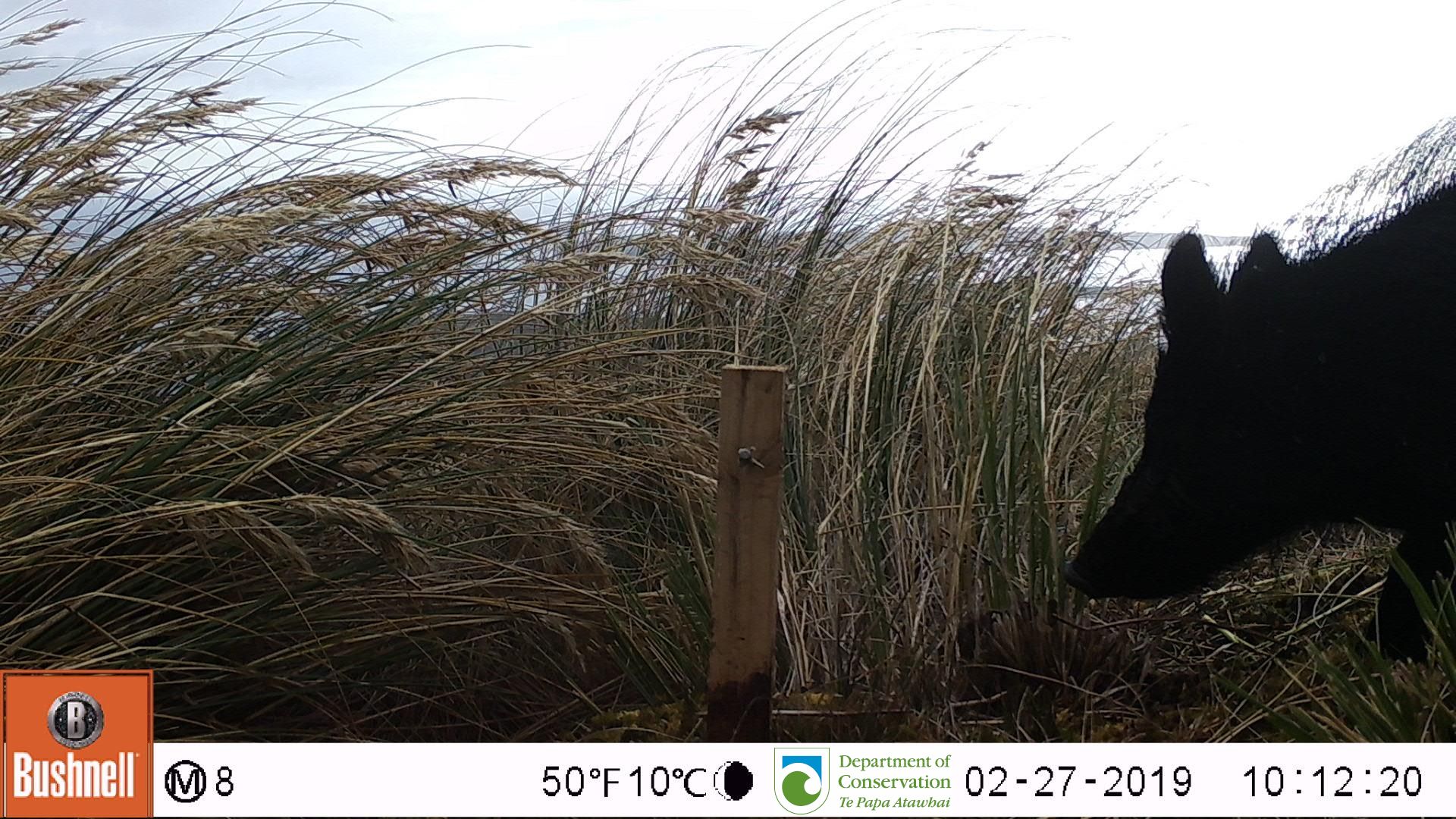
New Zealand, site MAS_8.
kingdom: Animalia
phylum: Chordata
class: Mammalia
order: Artiodactyla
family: Suidae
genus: Sus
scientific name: Sus scrofa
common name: pig